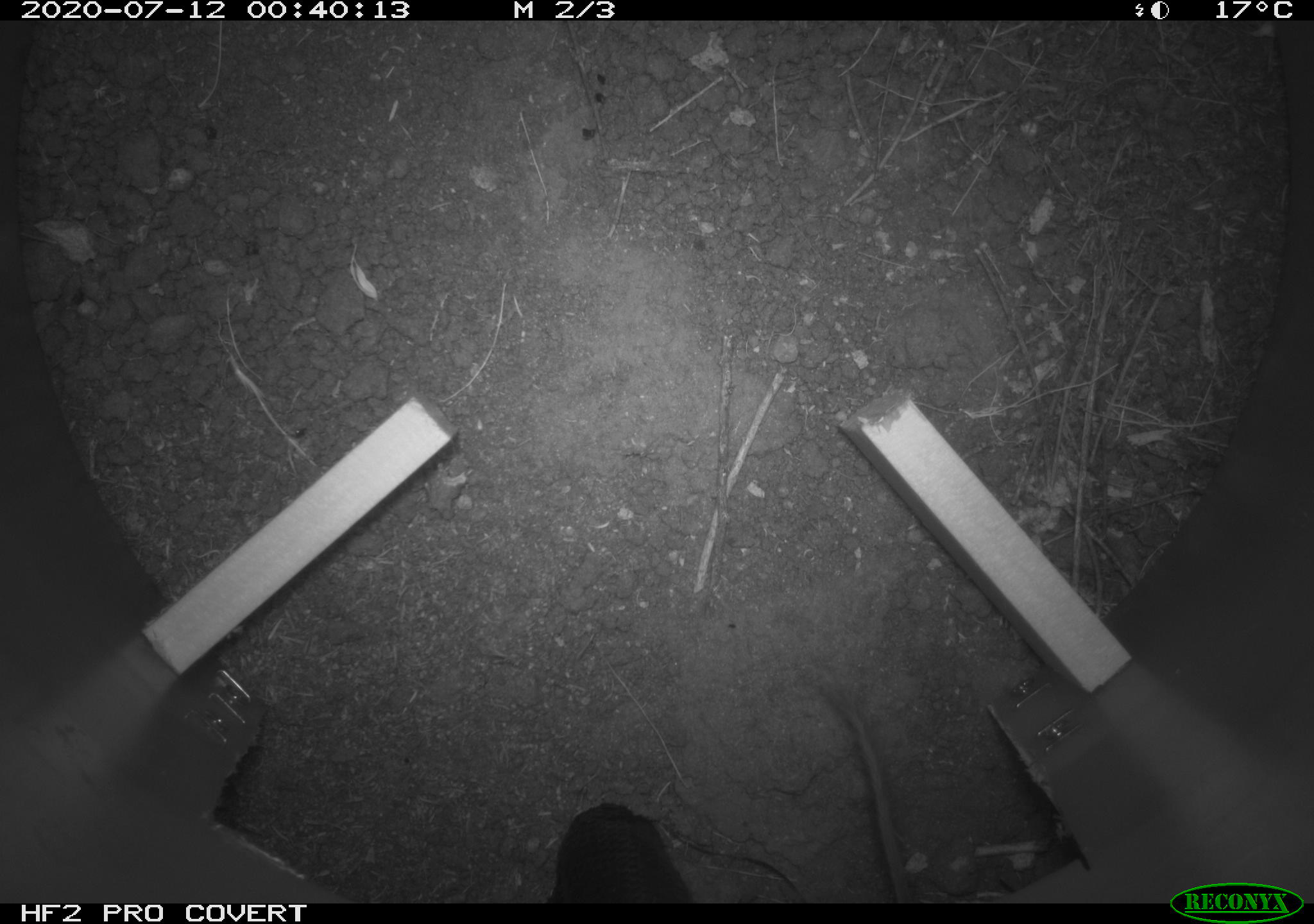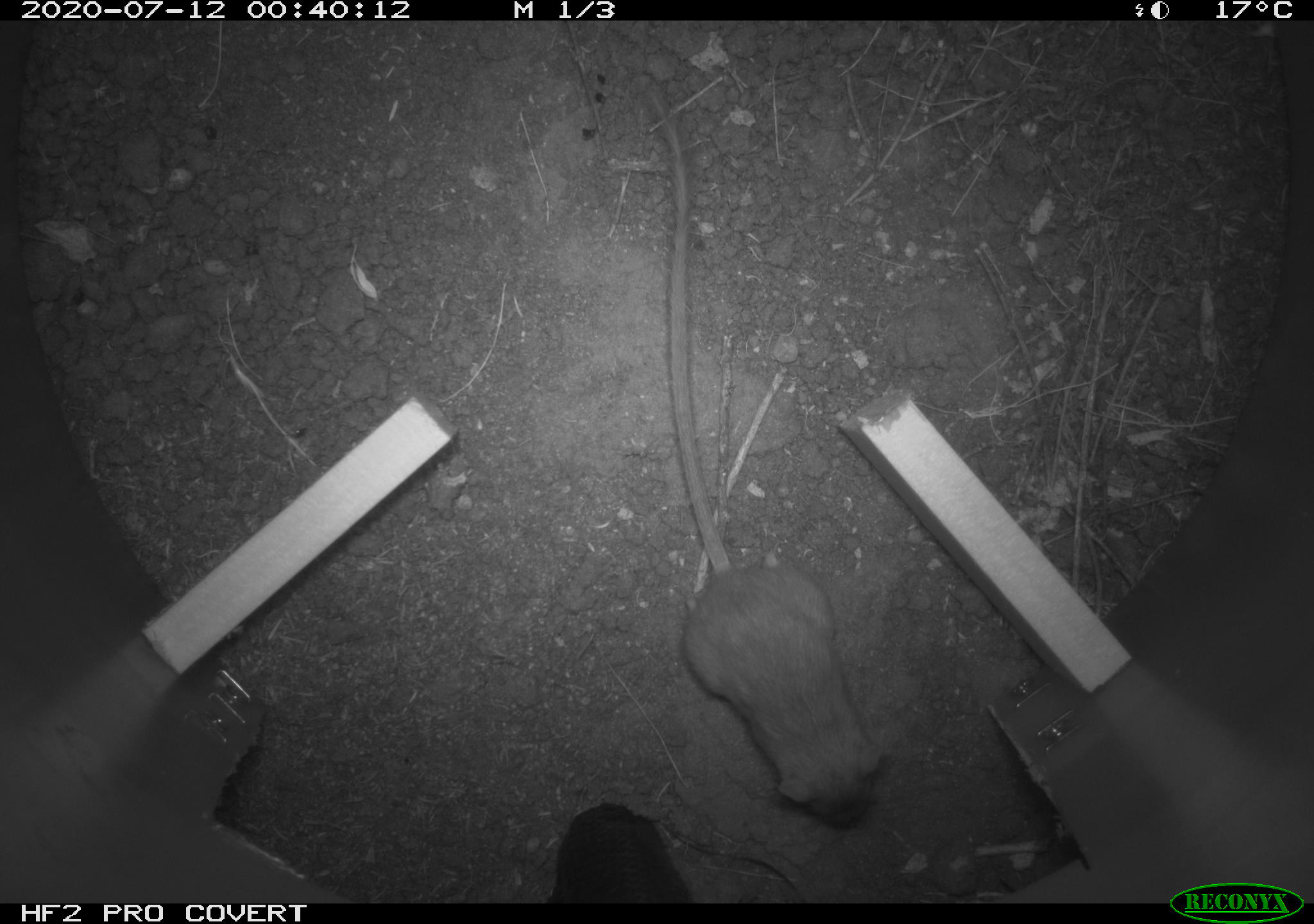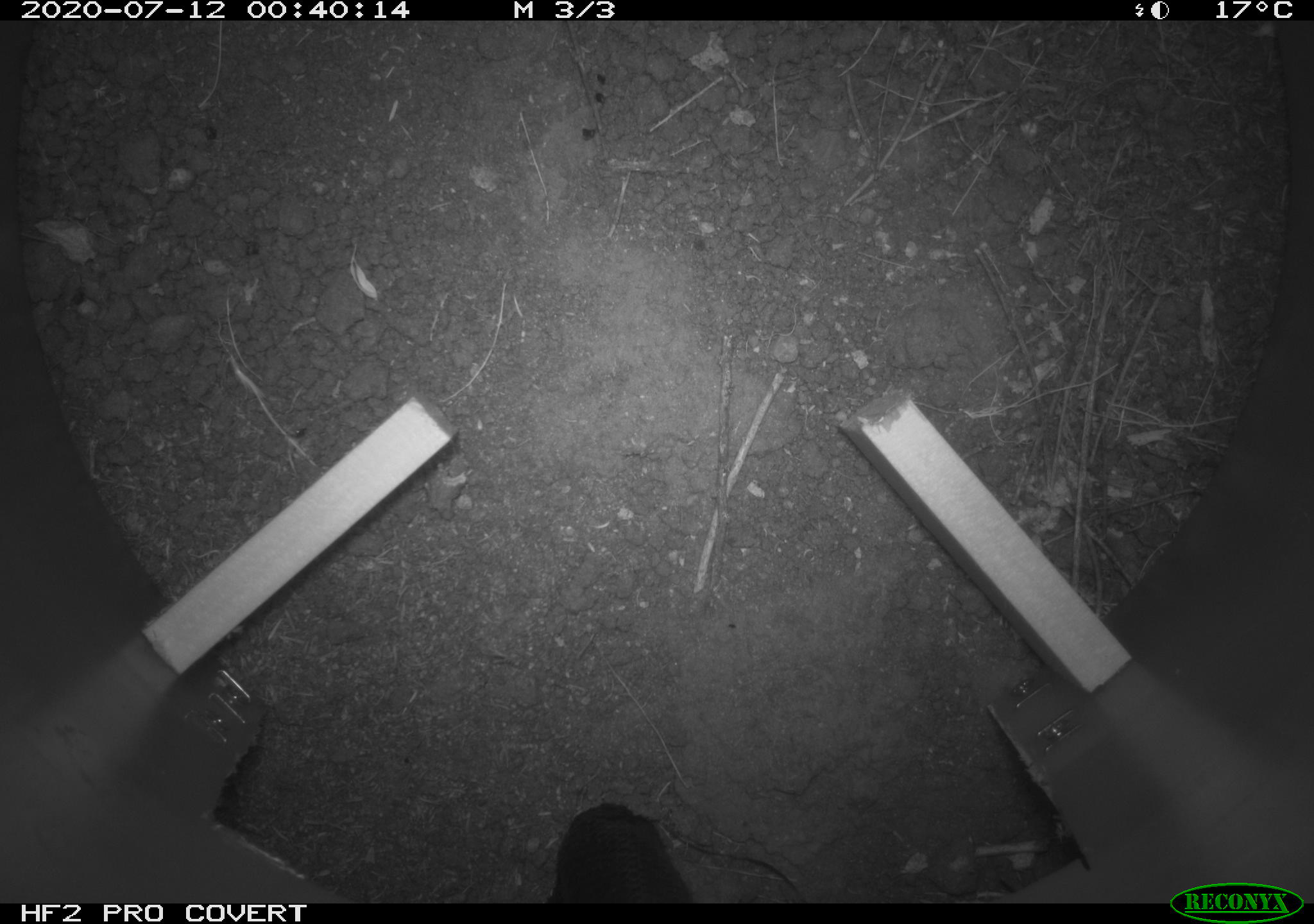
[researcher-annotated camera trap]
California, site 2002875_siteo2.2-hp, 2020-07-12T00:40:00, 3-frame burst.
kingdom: Animalia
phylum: Chordata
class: Mammalia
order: Rodentia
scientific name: Rodentia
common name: rodent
Rodent (Rodentia).